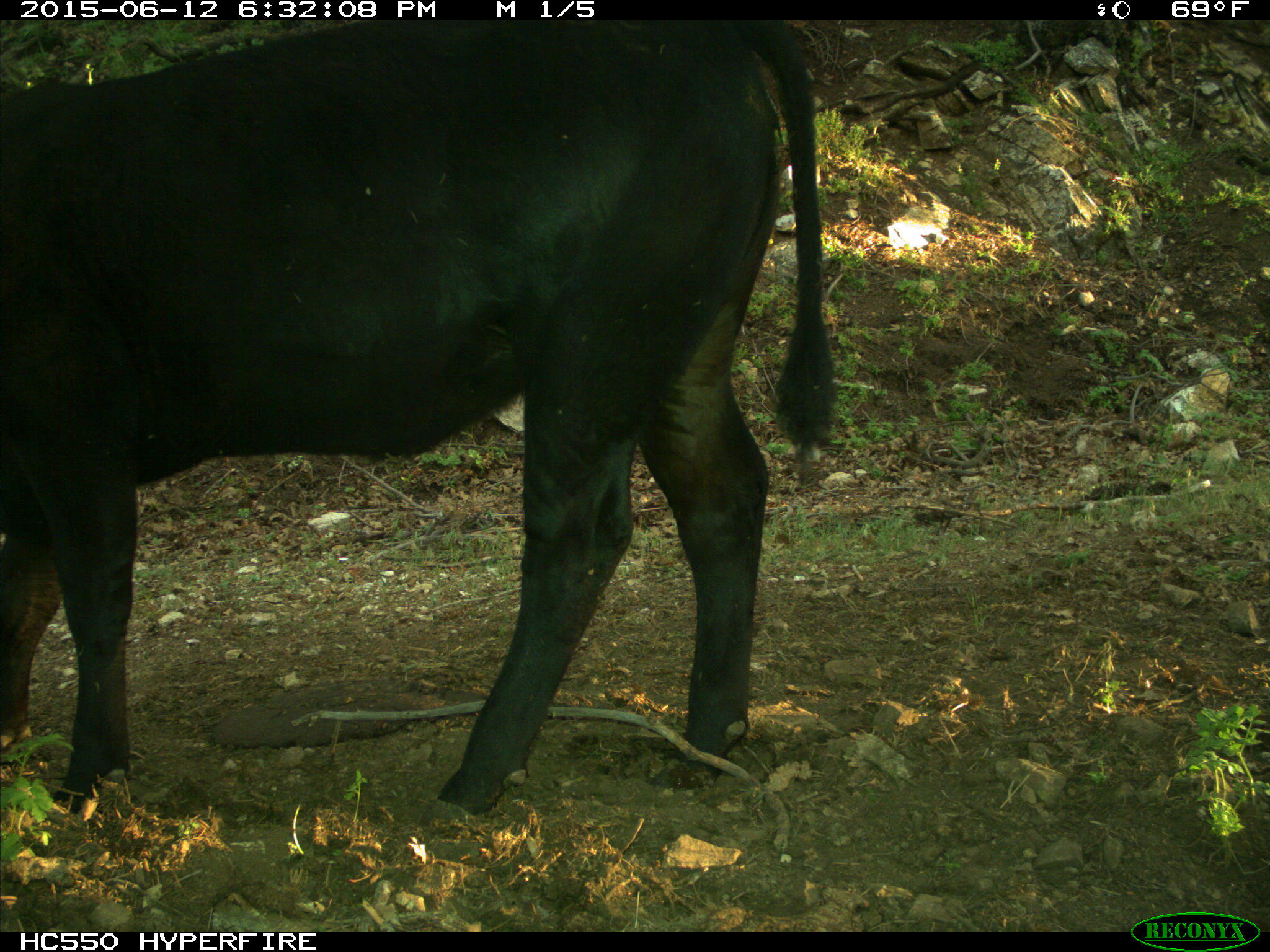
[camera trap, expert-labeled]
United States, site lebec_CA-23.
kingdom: Animalia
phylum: Chordata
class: Mammalia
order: Artiodactyla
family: Bovidae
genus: Bos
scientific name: Bos taurus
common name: domestic cow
Bos taurus (domestic cow).